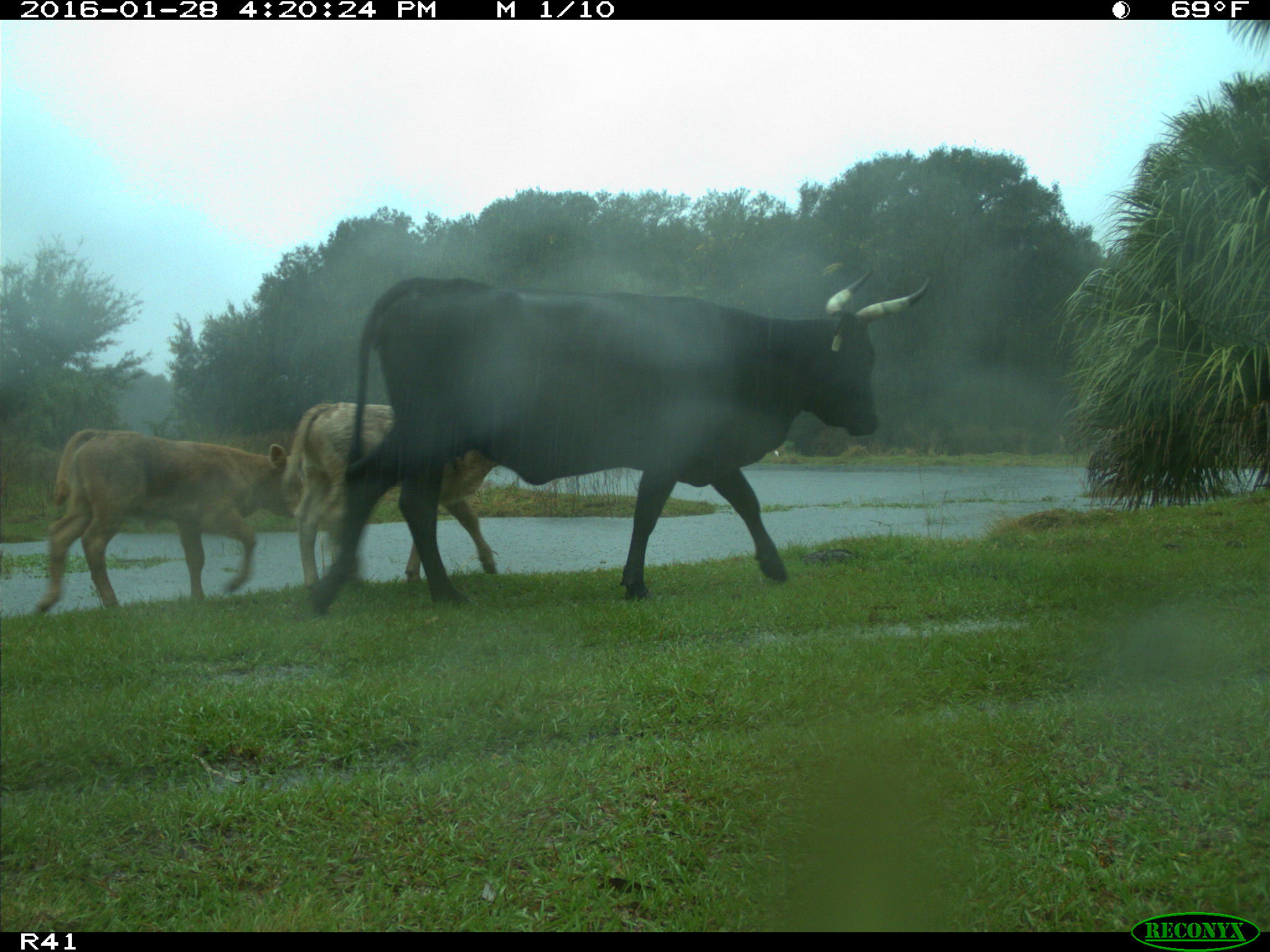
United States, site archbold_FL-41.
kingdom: Animalia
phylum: Chordata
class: Mammalia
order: Artiodactyla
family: Bovidae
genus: Bos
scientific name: Bos taurus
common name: domestic cow